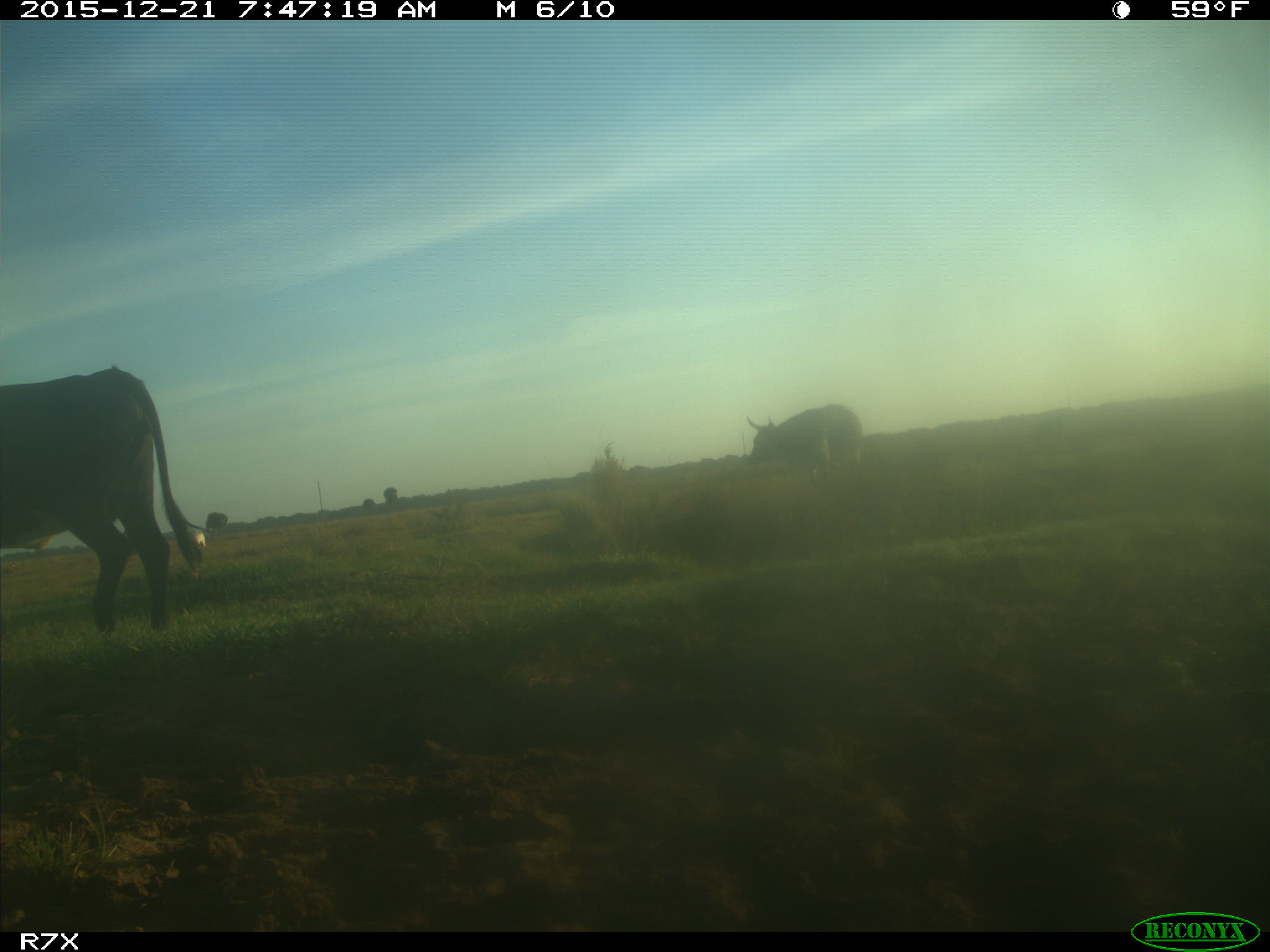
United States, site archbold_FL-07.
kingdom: Animalia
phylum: Chordata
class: Mammalia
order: Artiodactyla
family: Bovidae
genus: Bos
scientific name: Bos taurus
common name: domestic cow